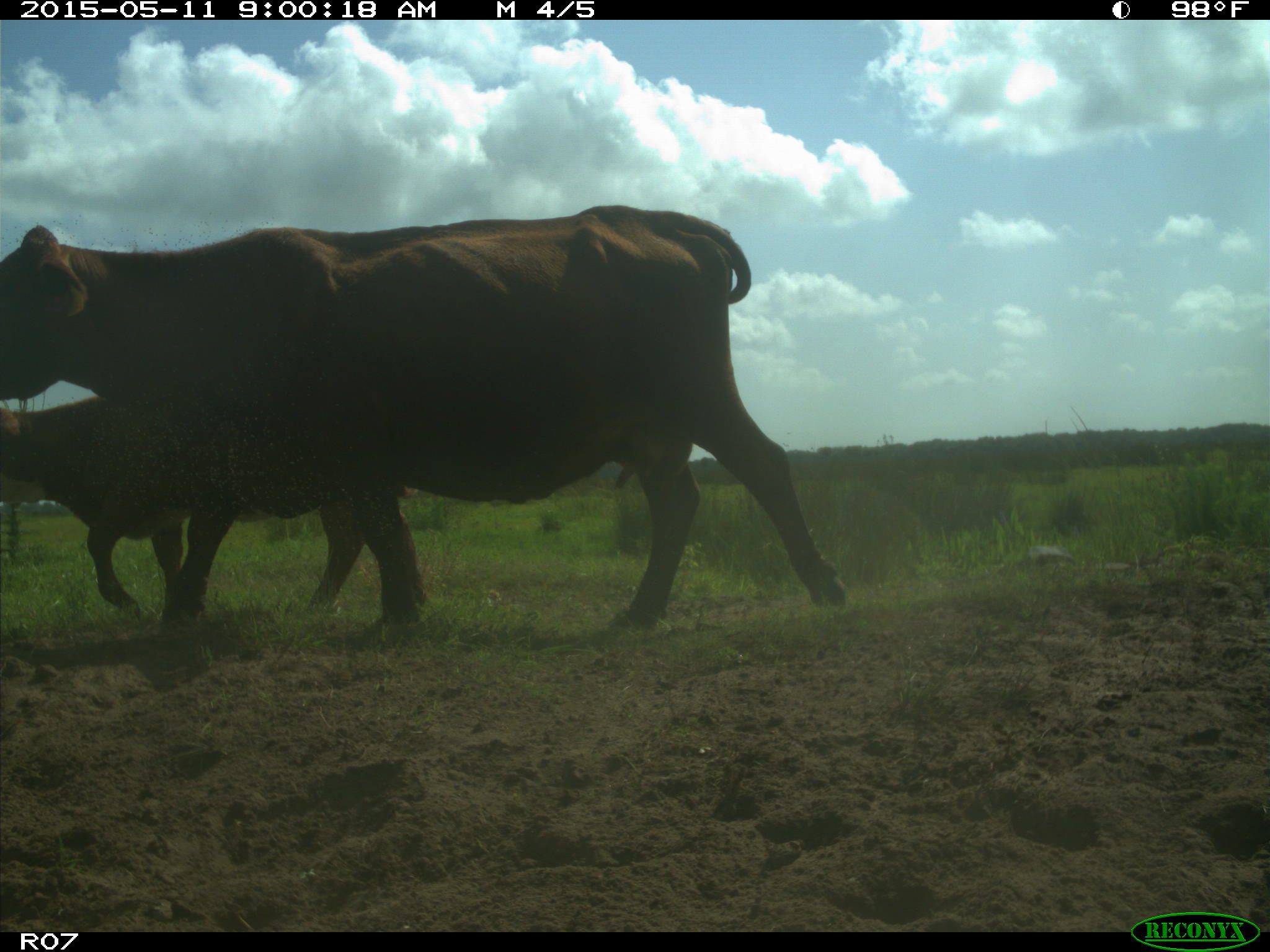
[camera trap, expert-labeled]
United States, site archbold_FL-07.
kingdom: Animalia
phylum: Chordata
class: Mammalia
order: Artiodactyla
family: Bovidae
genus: Bos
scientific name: Bos taurus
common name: domestic cow